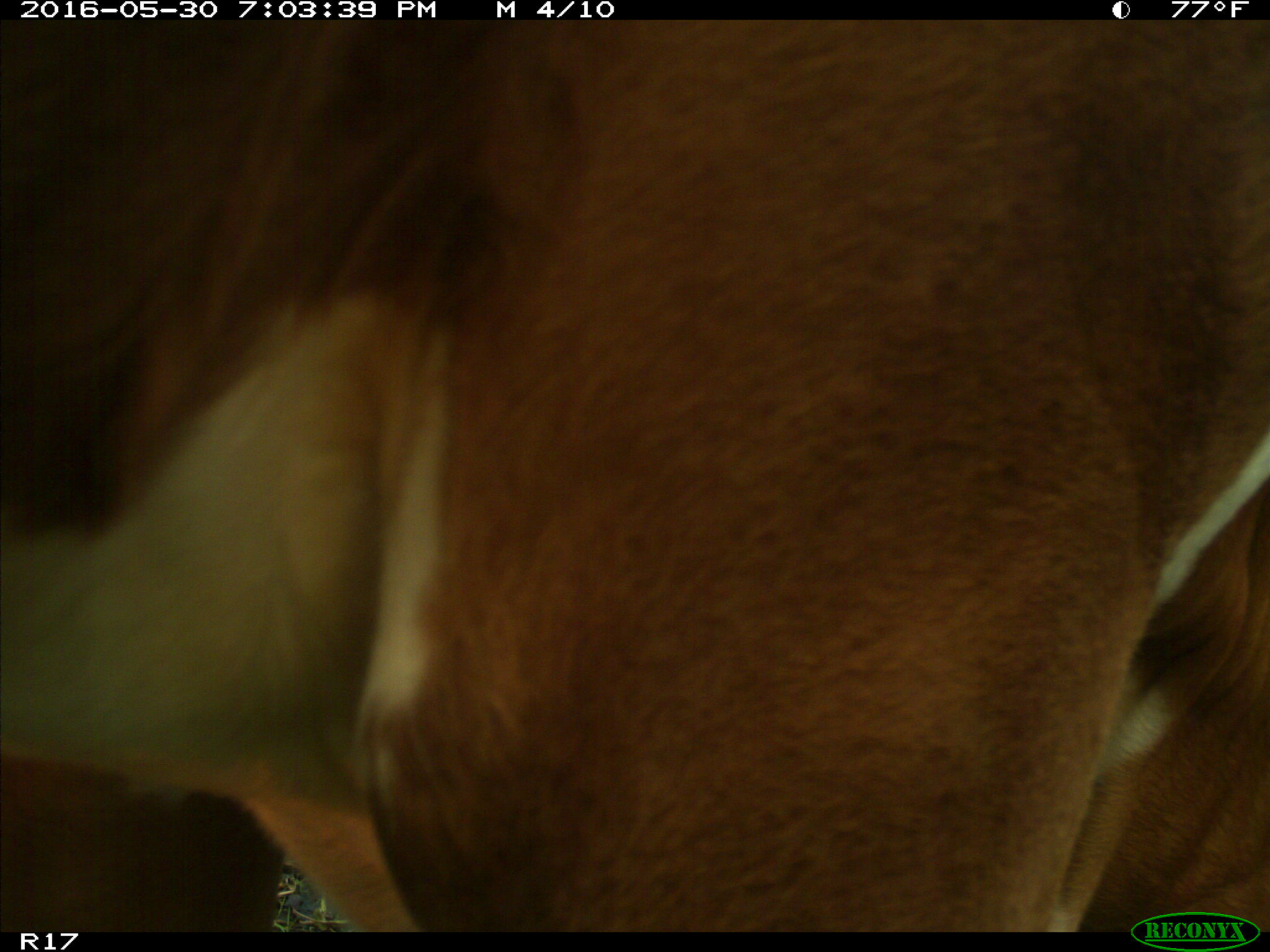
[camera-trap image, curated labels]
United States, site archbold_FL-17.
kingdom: Animalia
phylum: Chordata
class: Mammalia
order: Artiodactyla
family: Bovidae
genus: Bos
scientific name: Bos taurus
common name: domestic cow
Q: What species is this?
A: Bos taurus (domestic cow).